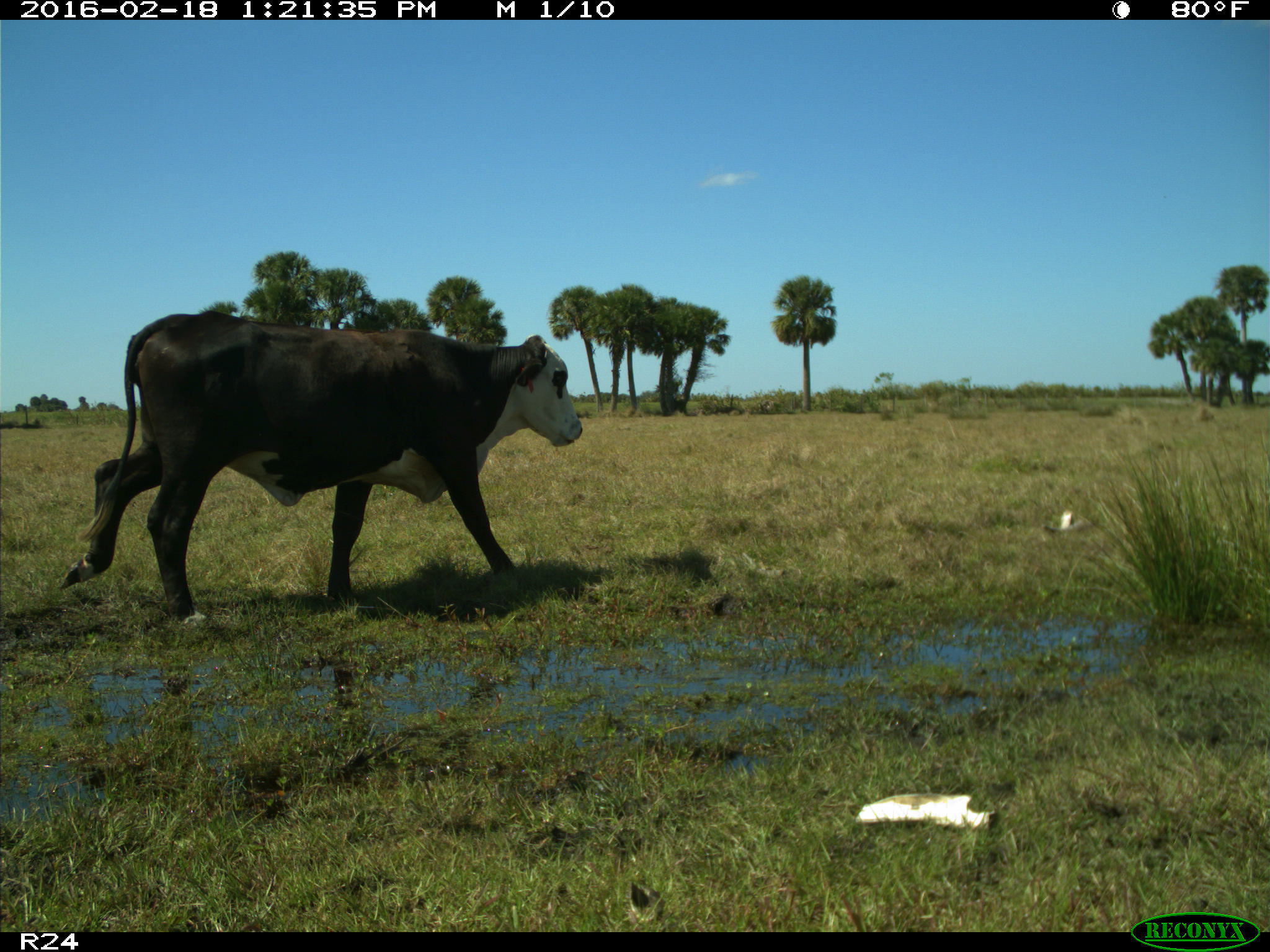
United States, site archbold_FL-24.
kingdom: Animalia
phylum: Chordata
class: Mammalia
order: Artiodactyla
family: Bovidae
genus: Bos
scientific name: Bos taurus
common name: domestic cow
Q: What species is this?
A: Bos taurus (domestic cow).